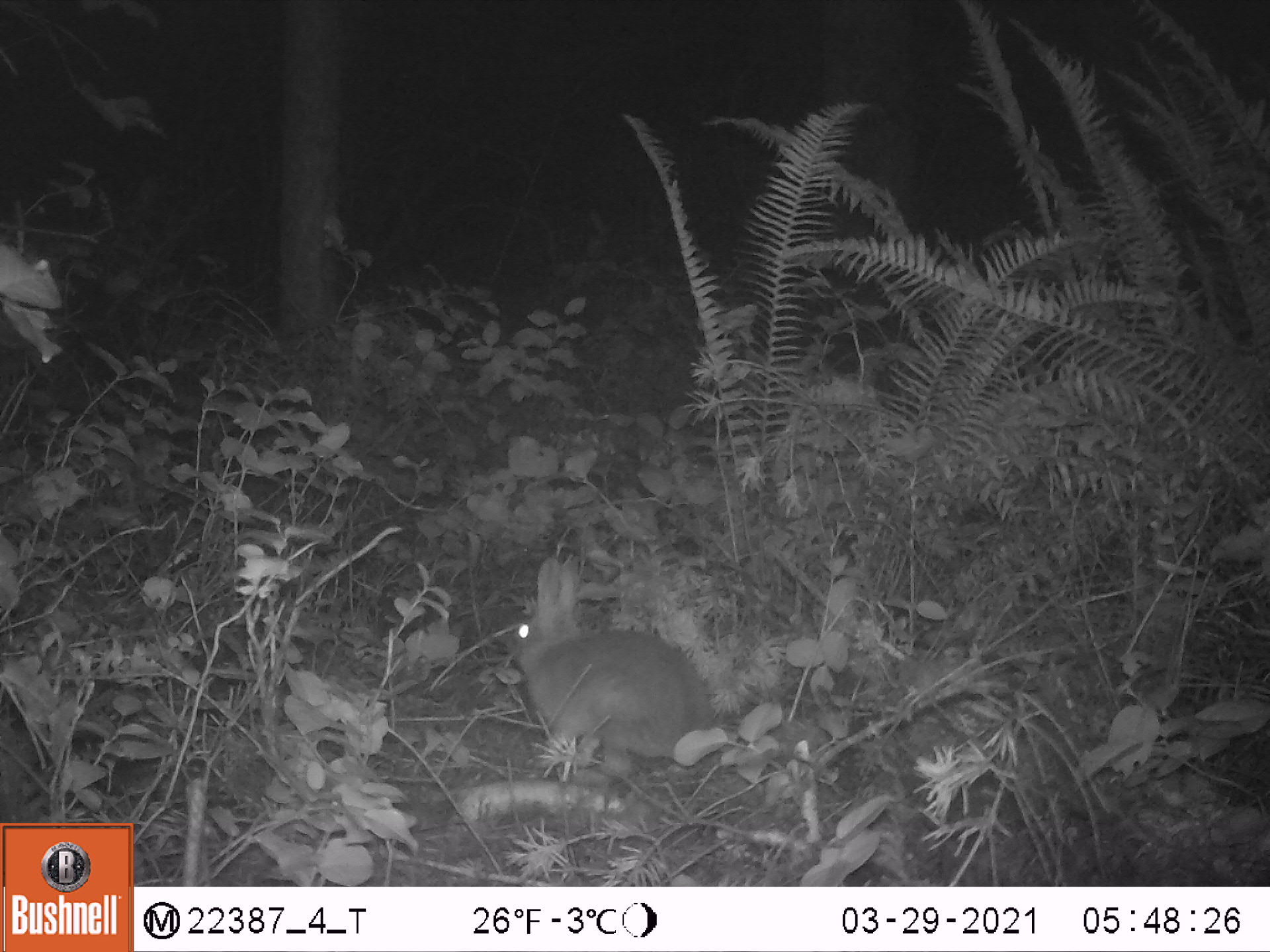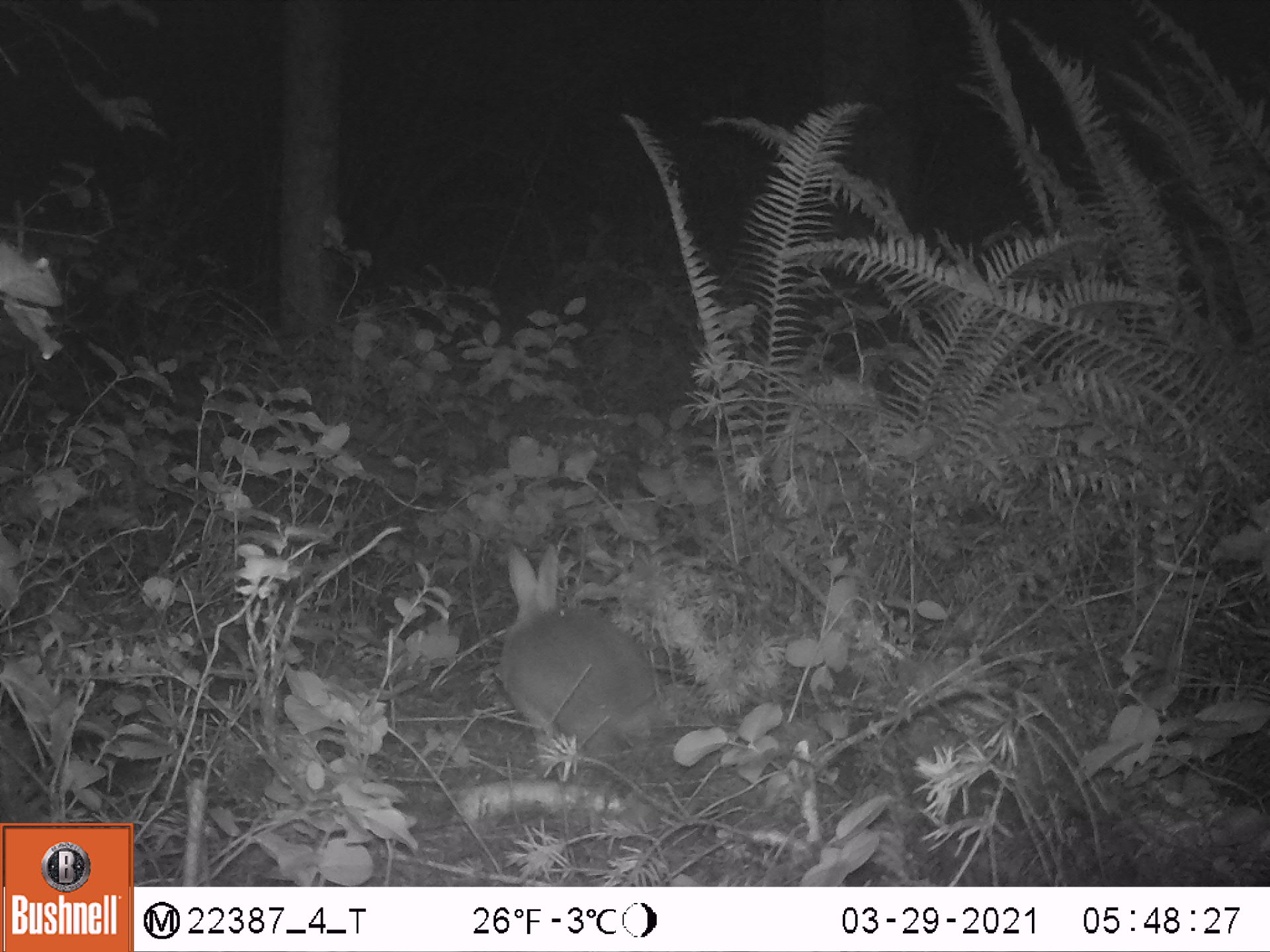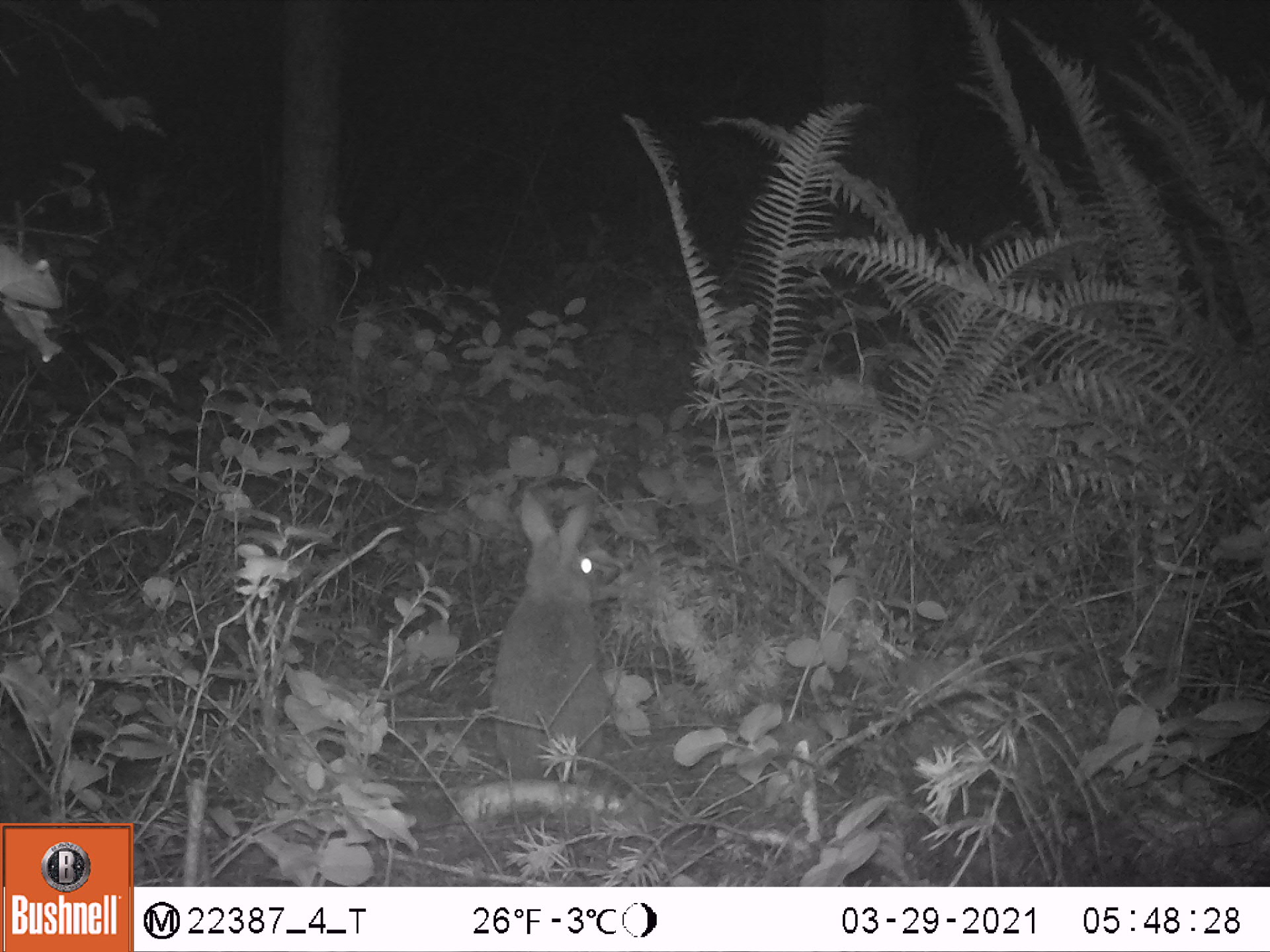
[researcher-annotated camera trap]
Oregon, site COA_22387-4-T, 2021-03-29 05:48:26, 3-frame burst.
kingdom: Animalia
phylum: Chordata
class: Mammalia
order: Lagomorpha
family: Leporidae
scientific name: Leporidae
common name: hares and rabbits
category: leporidae family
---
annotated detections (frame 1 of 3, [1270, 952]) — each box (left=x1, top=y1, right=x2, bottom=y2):
leporidae family: (left=509, top=549, right=716, bottom=766)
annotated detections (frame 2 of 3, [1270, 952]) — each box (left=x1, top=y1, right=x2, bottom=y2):
leporidae family: (left=497, top=537, right=685, bottom=774)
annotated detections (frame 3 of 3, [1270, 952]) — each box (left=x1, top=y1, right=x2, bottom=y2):
leporidae family: (left=488, top=488, right=612, bottom=783)